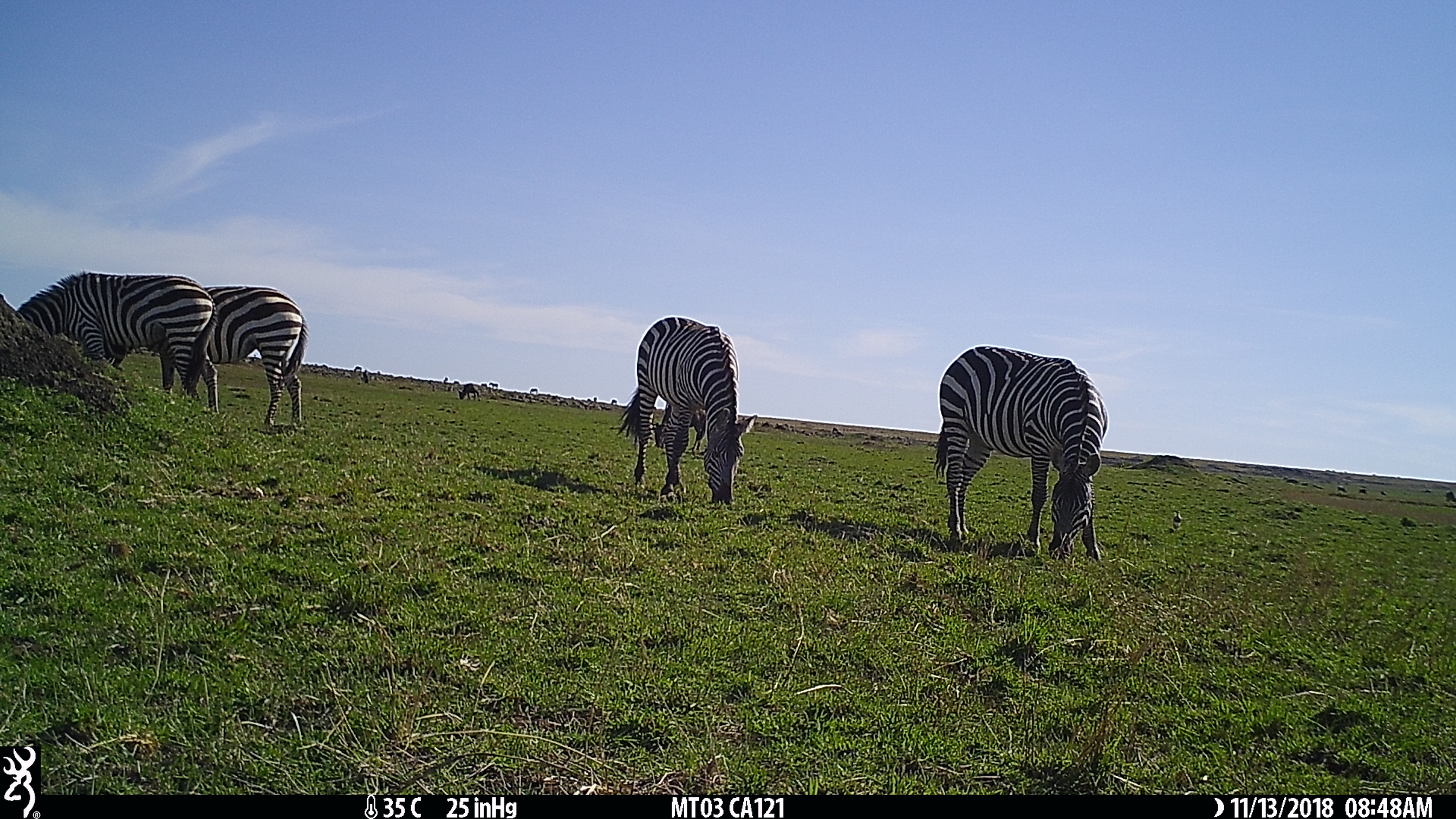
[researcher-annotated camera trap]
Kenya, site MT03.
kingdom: Animalia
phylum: Chordata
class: Mammalia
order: Perissodactyla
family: Equidae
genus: Equus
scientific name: Equus quagga burchellii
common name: burchell's zebra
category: zebra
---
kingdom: Animalia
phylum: Chordata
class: Mammalia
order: Artiodactyla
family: Bovidae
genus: Connochaetes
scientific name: Connochaetes taurinus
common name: blue wildebeest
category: wildebeest